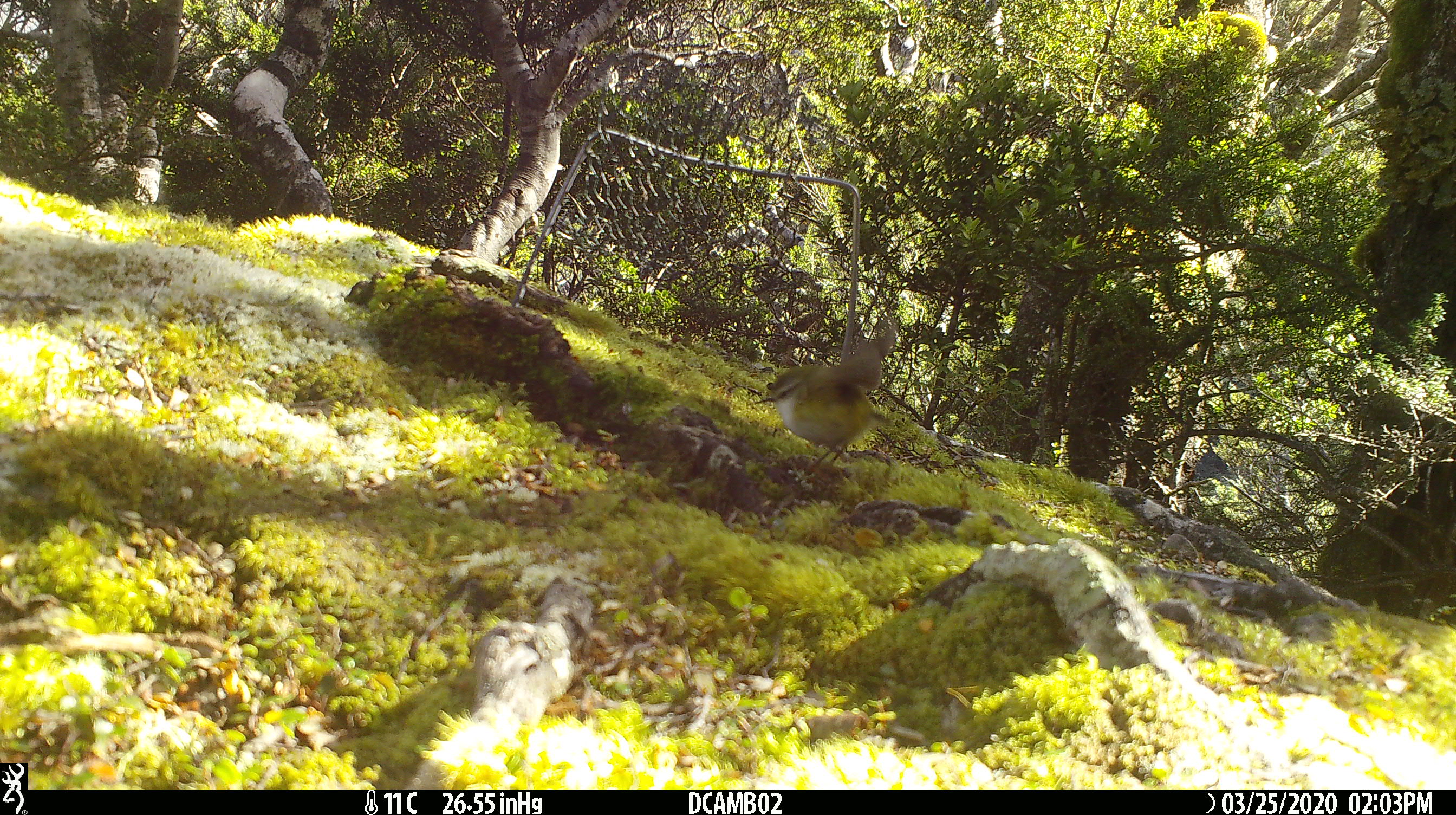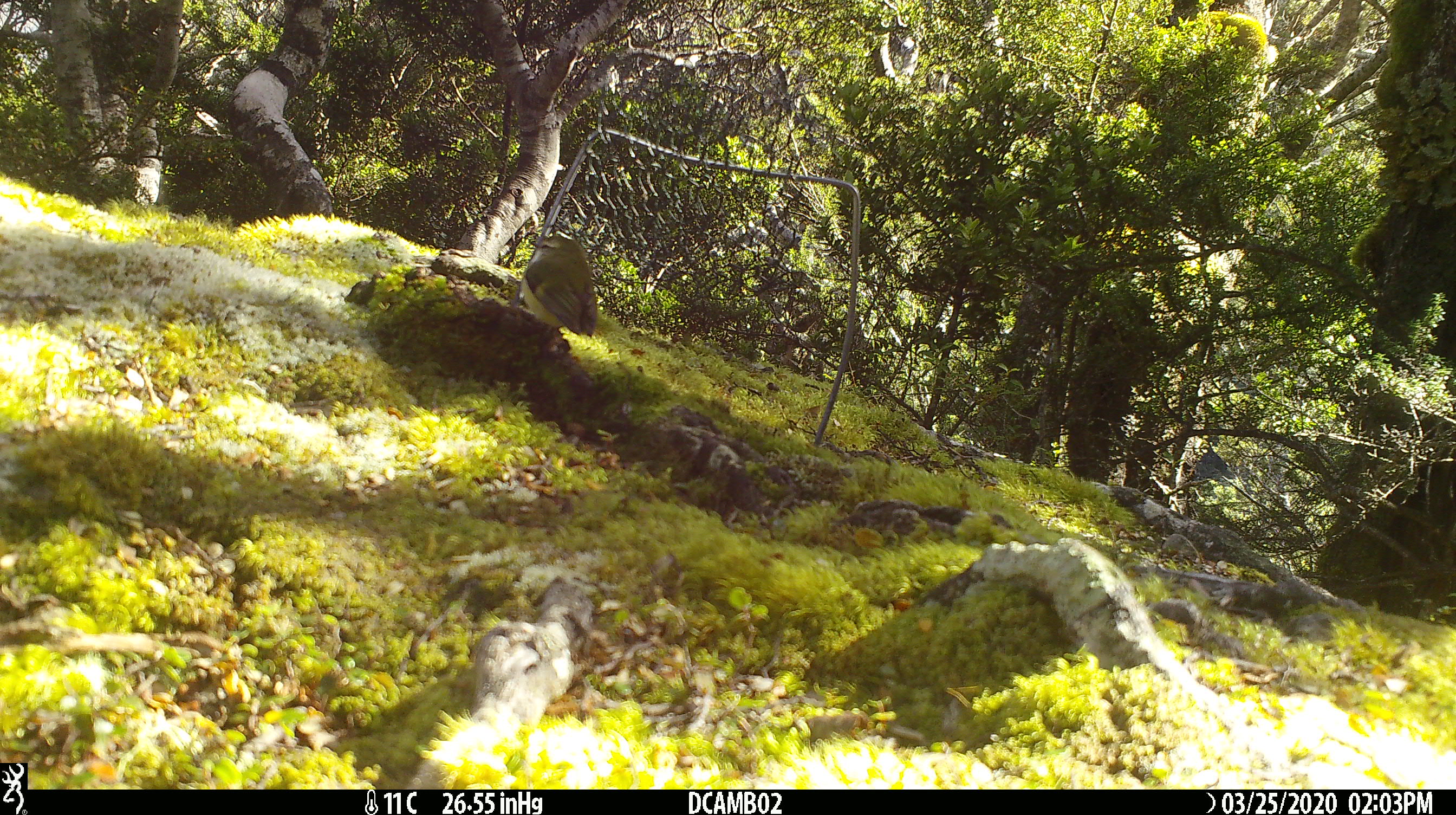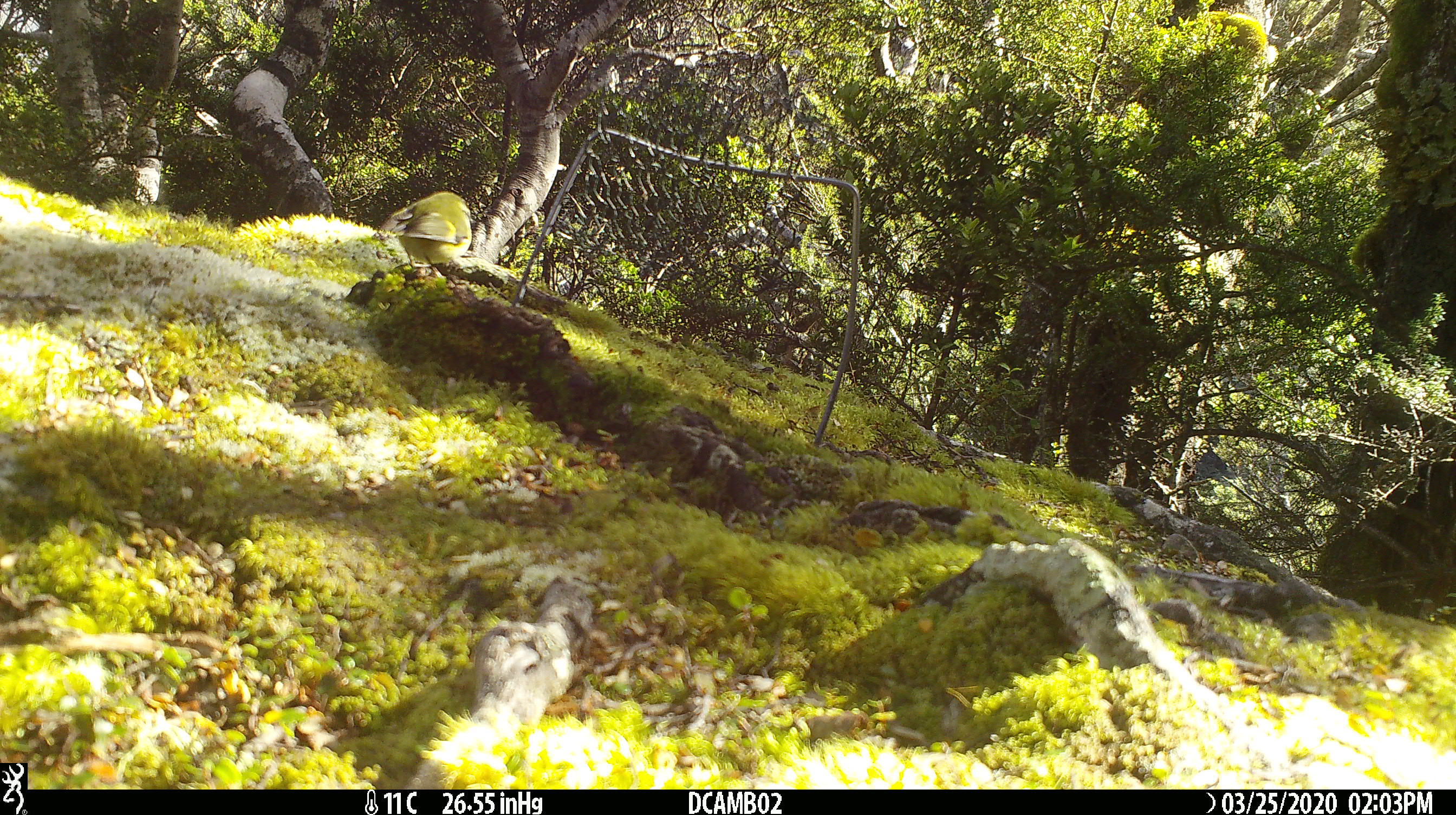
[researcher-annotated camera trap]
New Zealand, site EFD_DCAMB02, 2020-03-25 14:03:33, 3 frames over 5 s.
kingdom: Animalia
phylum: Chordata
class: Aves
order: Passeriformes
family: Acanthisittidae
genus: Acanthisitta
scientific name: Acanthisitta chloris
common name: rifleman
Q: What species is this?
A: Rifleman (Acanthisitta chloris).